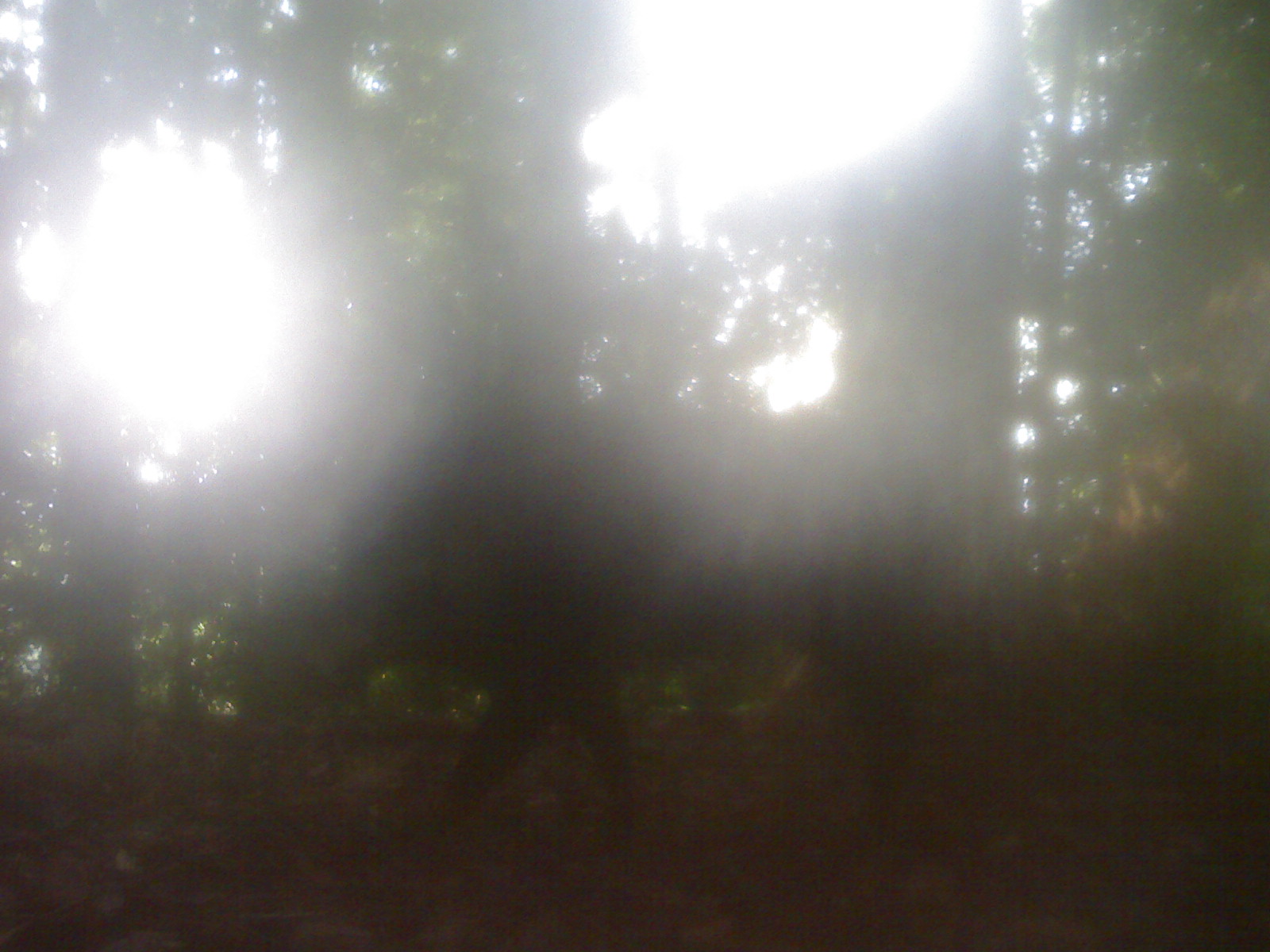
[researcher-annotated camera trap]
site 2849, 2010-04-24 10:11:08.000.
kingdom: Animalia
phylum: Chordata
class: Mammalia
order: Artiodactyla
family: Suidae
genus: Sus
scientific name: Sus scrofa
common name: wild boar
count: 1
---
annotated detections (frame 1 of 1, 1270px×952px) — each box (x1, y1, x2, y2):
sus scrofa: (305, 412, 1024, 840)